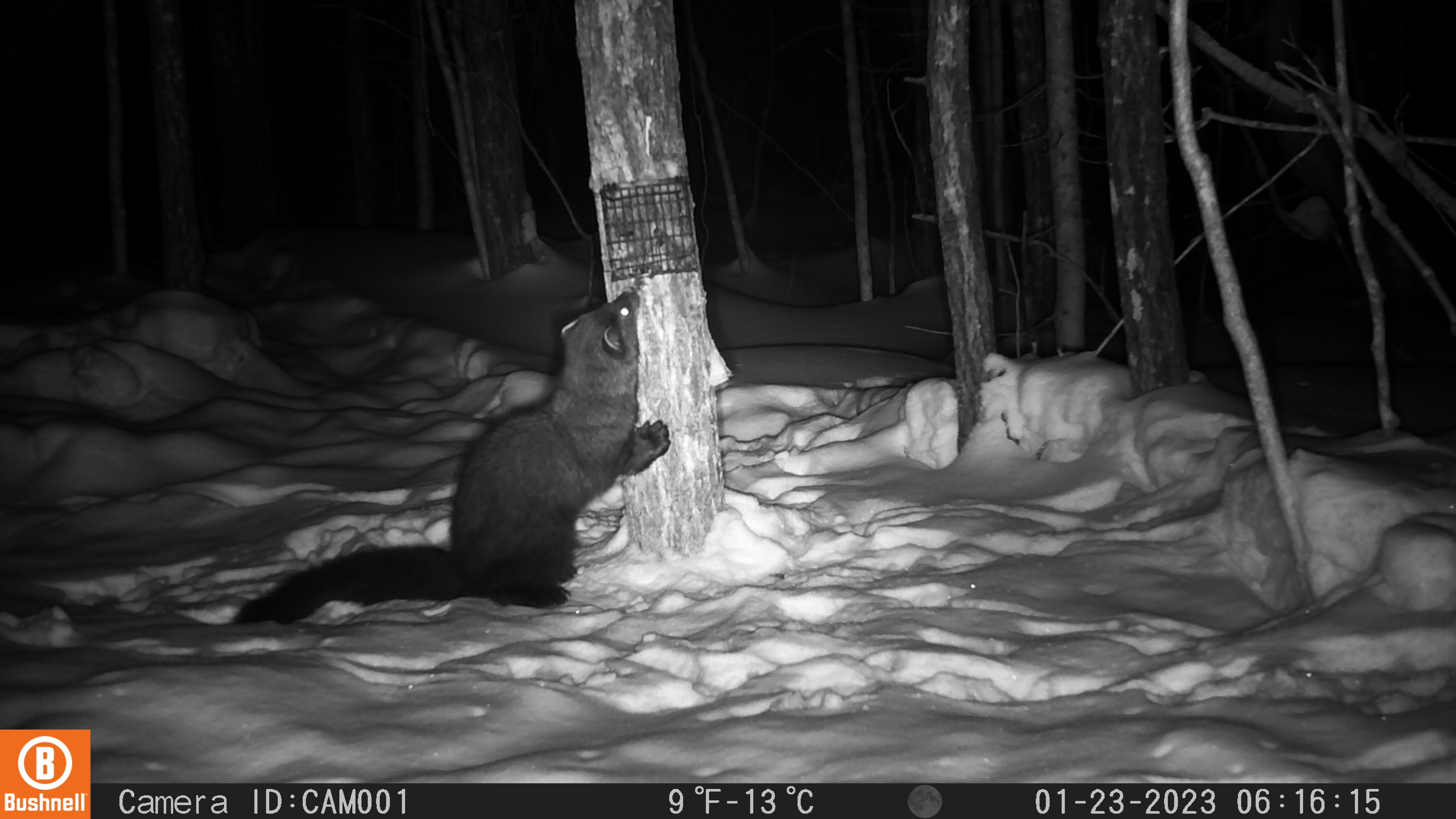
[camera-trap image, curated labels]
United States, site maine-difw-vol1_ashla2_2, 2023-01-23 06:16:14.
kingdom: Animalia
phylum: Chordata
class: Mammalia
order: Carnivora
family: Mustelidae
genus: Pekania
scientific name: Pekania pennanti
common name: fisher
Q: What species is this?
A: Fisher (Pekania pennanti).